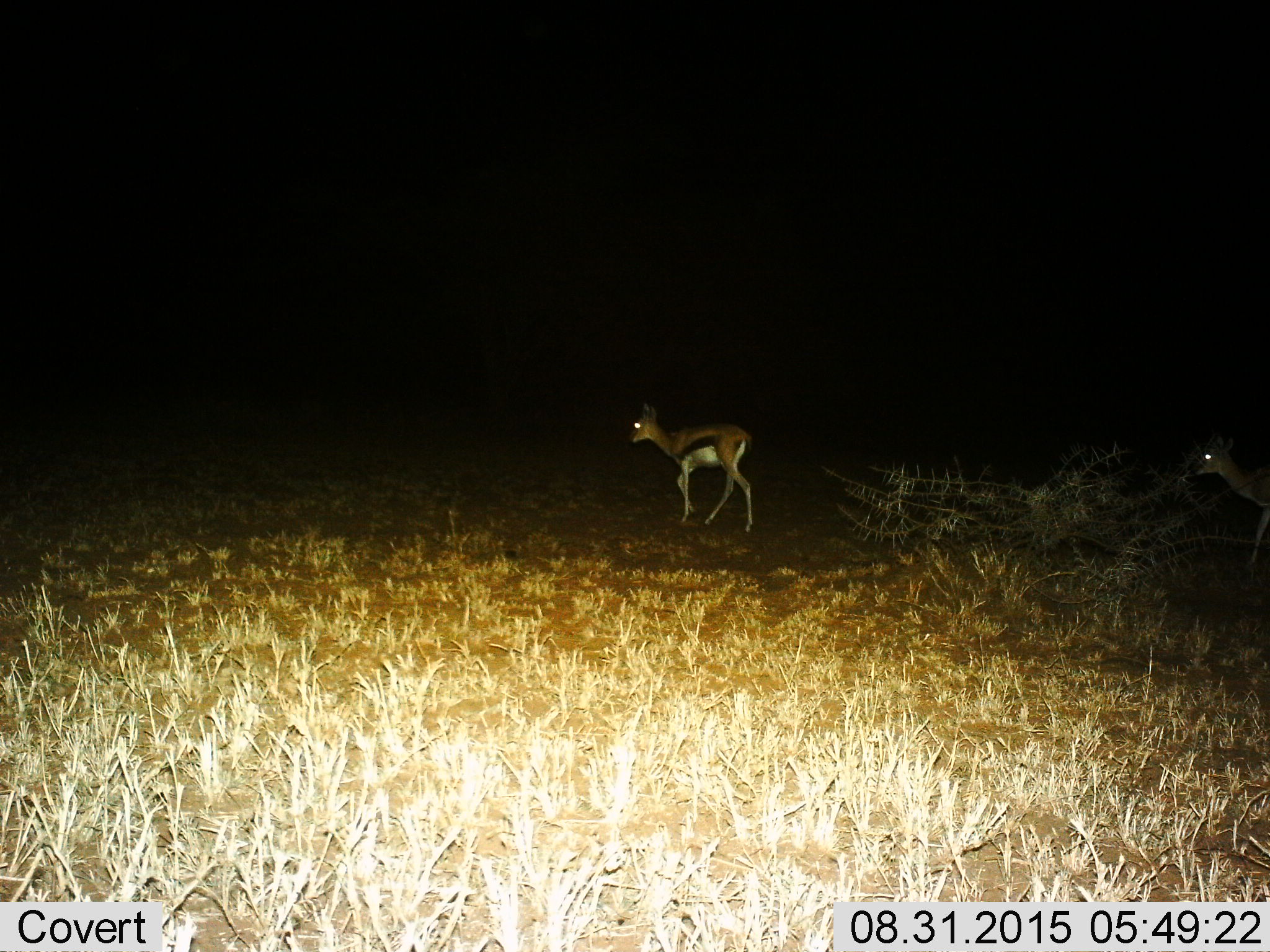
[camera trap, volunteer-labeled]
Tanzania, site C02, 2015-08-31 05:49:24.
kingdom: Animalia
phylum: Chordata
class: Mammalia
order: Artiodactyla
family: Bovidae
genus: Eudorcas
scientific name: Eudorcas thomsonii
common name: thomson's gazelle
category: gazellethomsons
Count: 2.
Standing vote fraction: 17%.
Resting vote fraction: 0%.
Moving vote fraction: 89%.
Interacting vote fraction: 0%.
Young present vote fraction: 11%.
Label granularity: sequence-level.